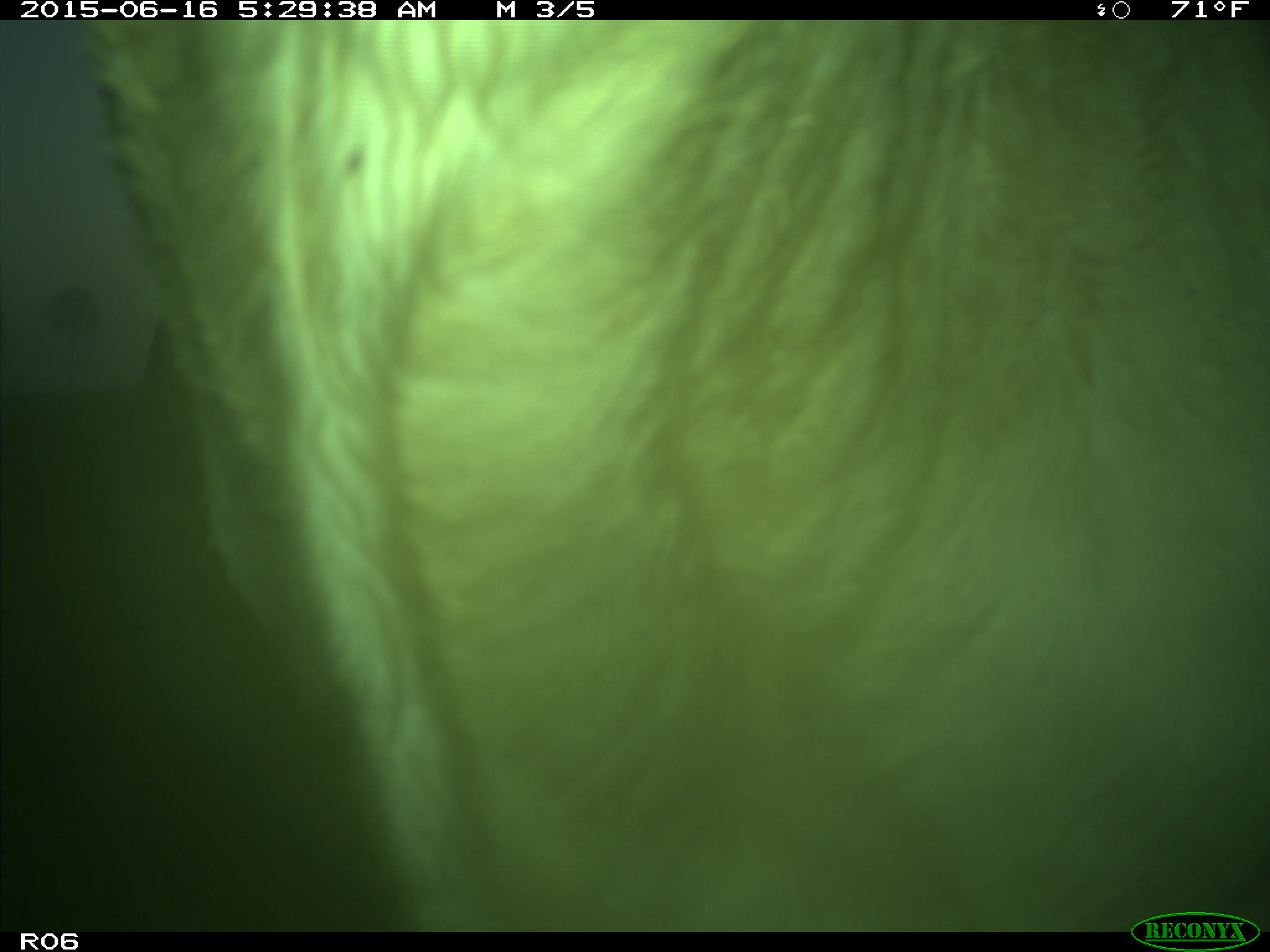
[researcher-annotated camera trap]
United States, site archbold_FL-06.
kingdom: Animalia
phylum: Chordata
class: Mammalia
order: Artiodactyla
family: Bovidae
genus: Bos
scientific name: Bos taurus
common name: domestic cow